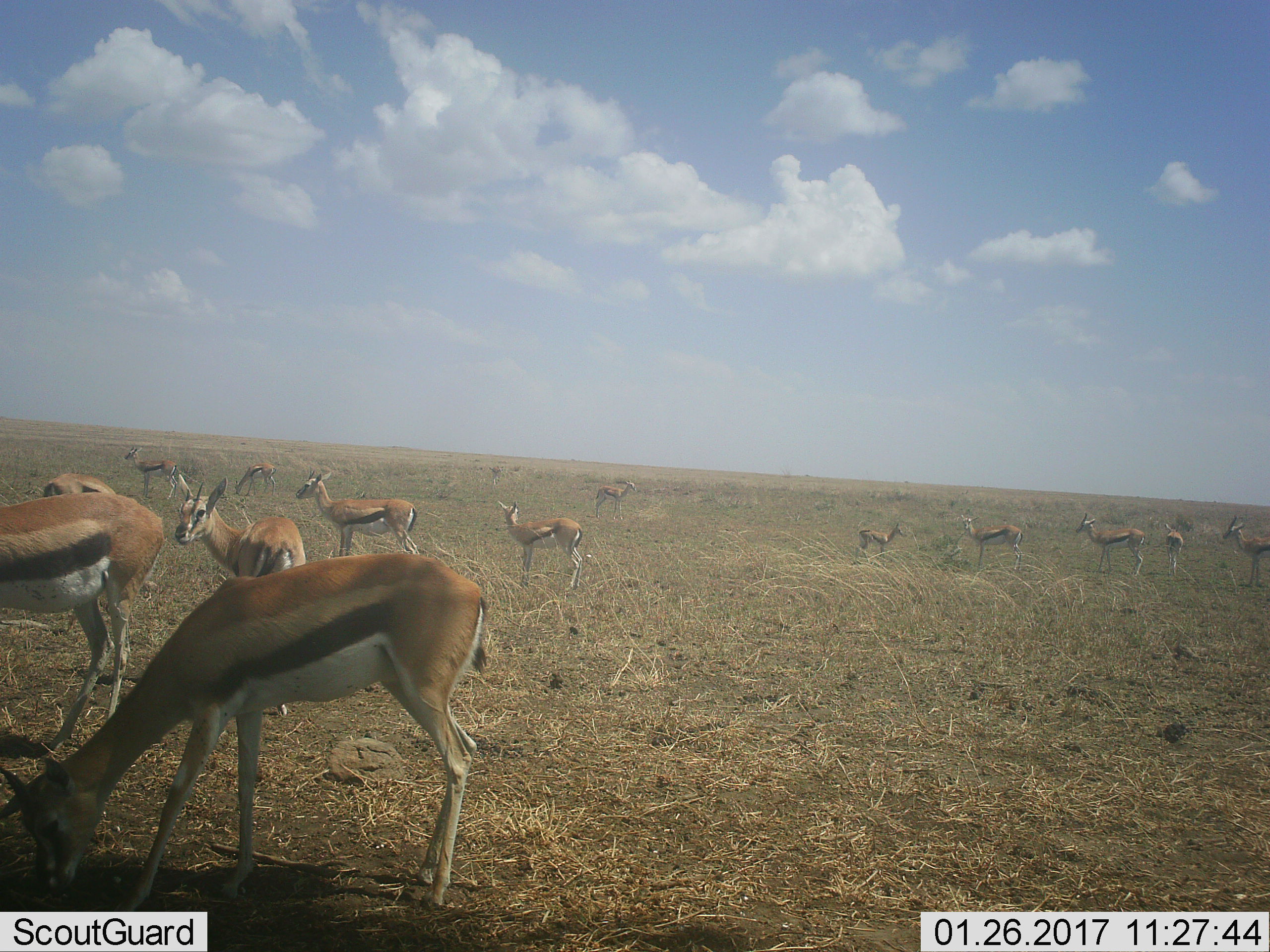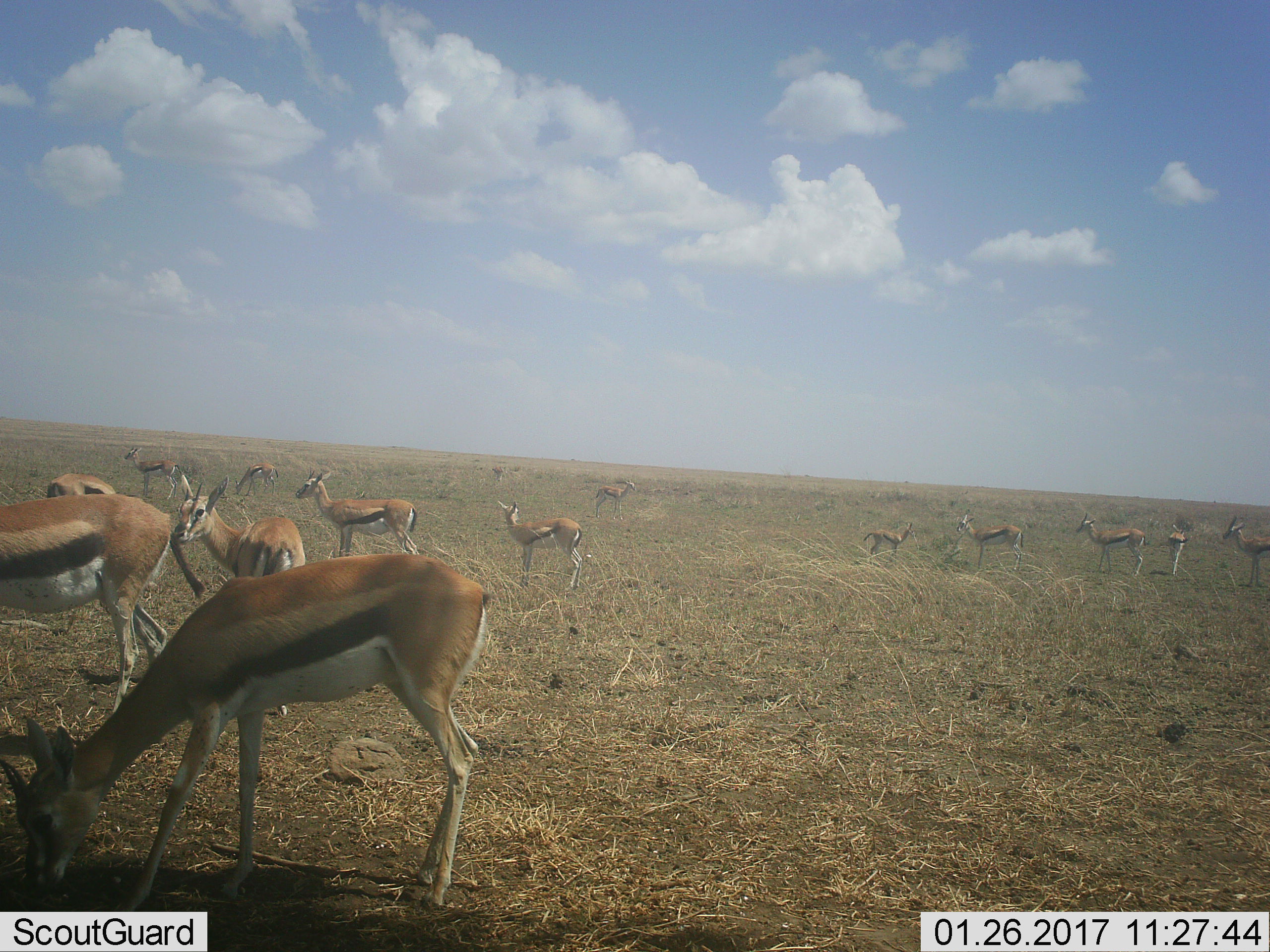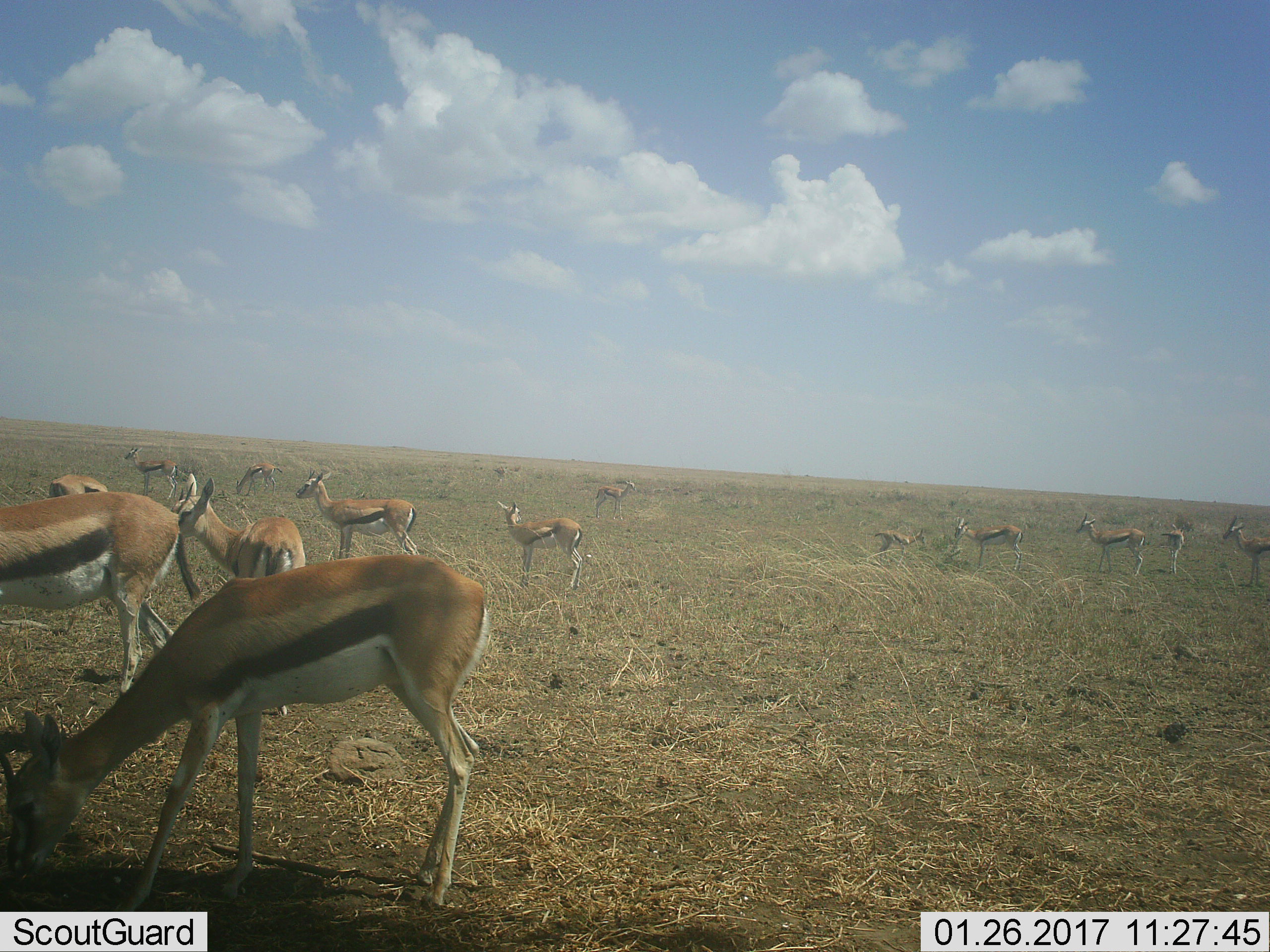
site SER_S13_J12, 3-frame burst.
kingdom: Animalia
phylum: Chordata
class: Mammalia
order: Artiodactyla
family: Bovidae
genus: Eudorcas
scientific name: Eudorcas thomsonii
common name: thomson's gazelle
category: gazellethomsons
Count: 11-50.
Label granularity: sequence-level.